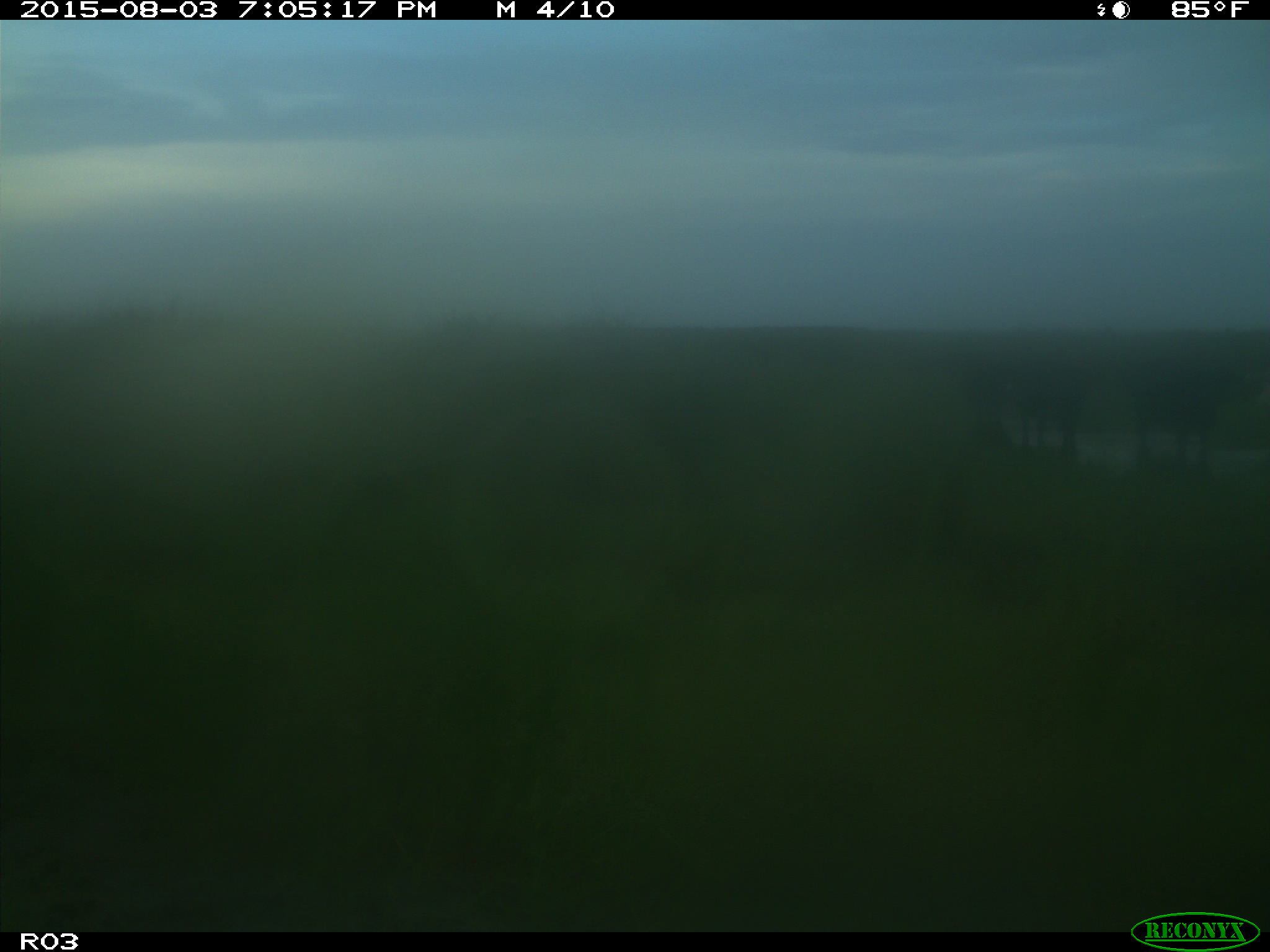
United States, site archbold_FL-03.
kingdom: Animalia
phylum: Chordata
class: Mammalia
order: Artiodactyla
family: Bovidae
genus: Bos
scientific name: Bos taurus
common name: domestic cow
Bos taurus (domestic cow).